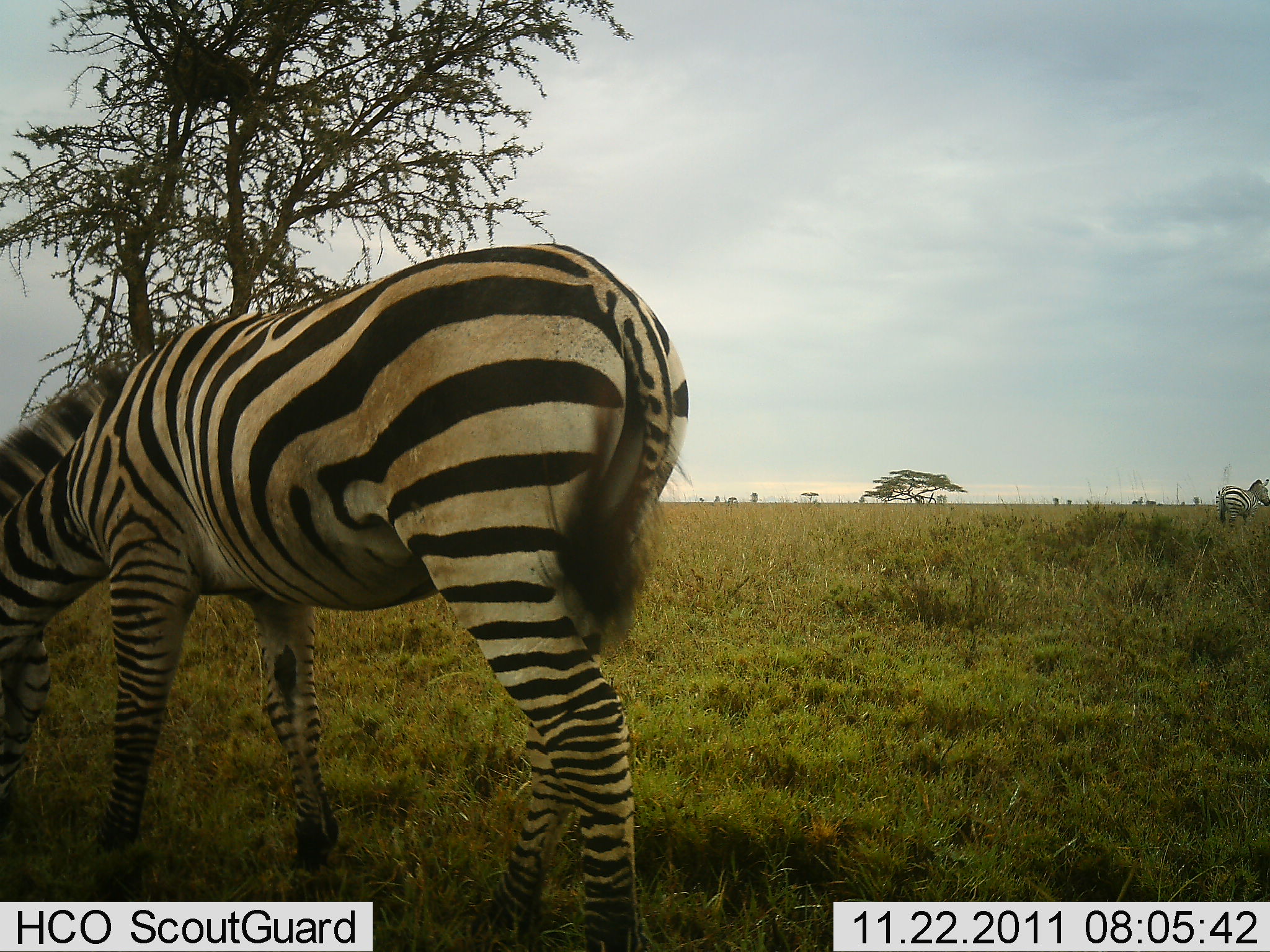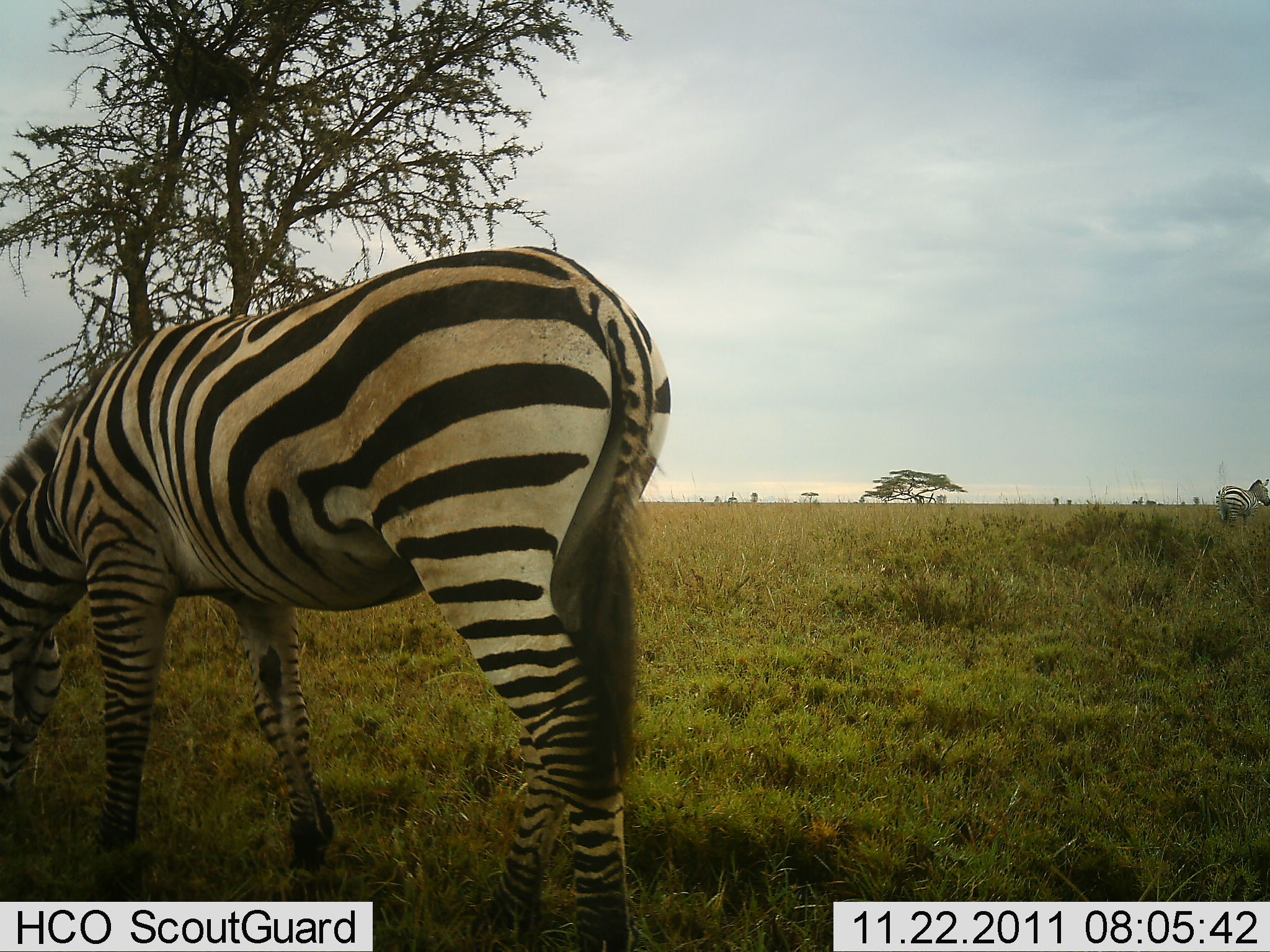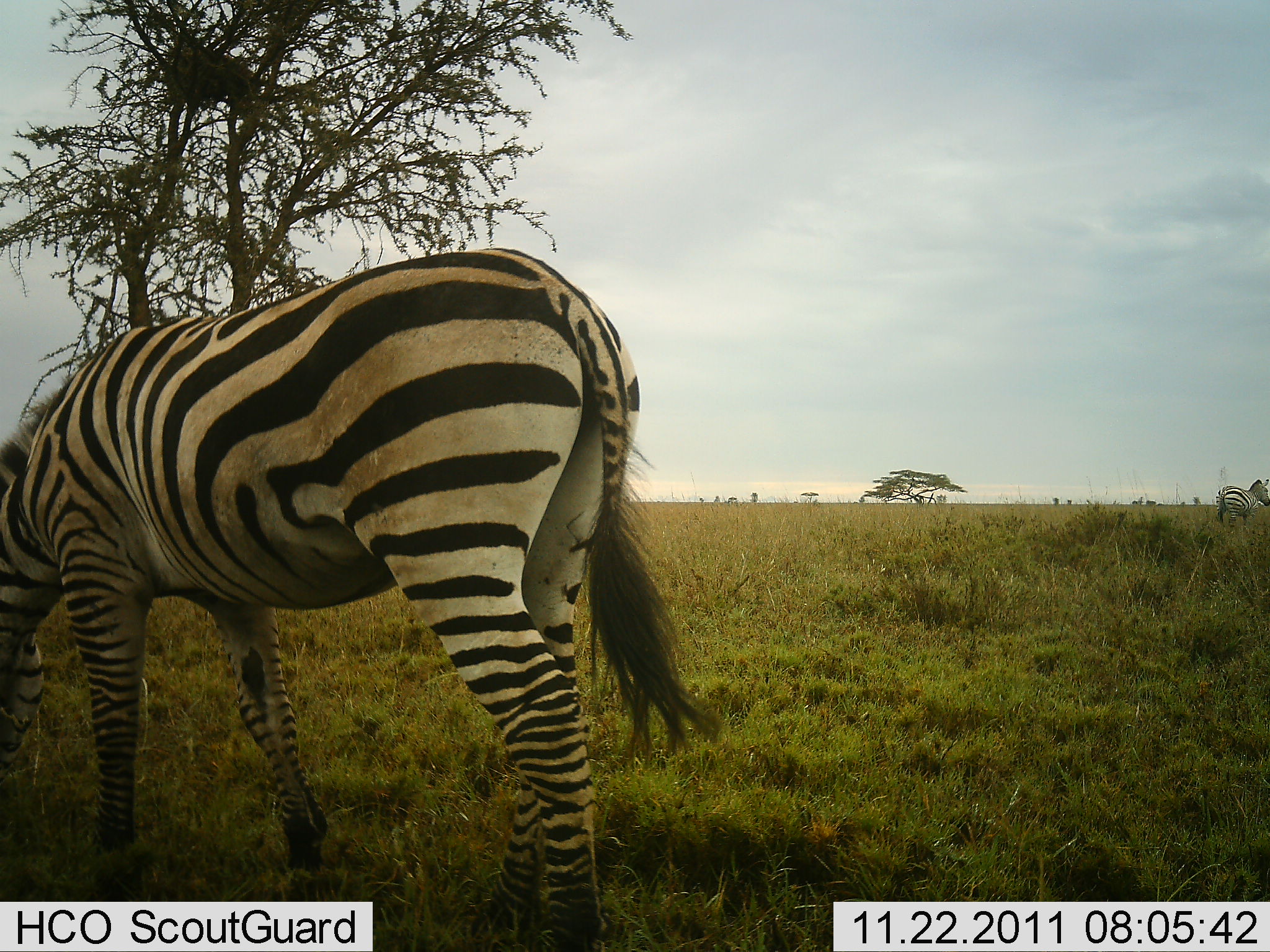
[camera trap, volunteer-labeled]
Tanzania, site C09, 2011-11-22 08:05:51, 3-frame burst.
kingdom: Animalia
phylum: Chordata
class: Mammalia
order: Perissodactyla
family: Equidae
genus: Equus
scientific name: Equus quagga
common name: plains zebra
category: zebra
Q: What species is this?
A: Zebra (plains zebra) (Equus quagga).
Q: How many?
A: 1.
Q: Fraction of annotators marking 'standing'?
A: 36%.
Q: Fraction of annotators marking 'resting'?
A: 0%.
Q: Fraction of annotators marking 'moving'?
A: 14%.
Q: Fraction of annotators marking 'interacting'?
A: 0%.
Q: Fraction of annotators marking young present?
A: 0%.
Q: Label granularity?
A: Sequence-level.